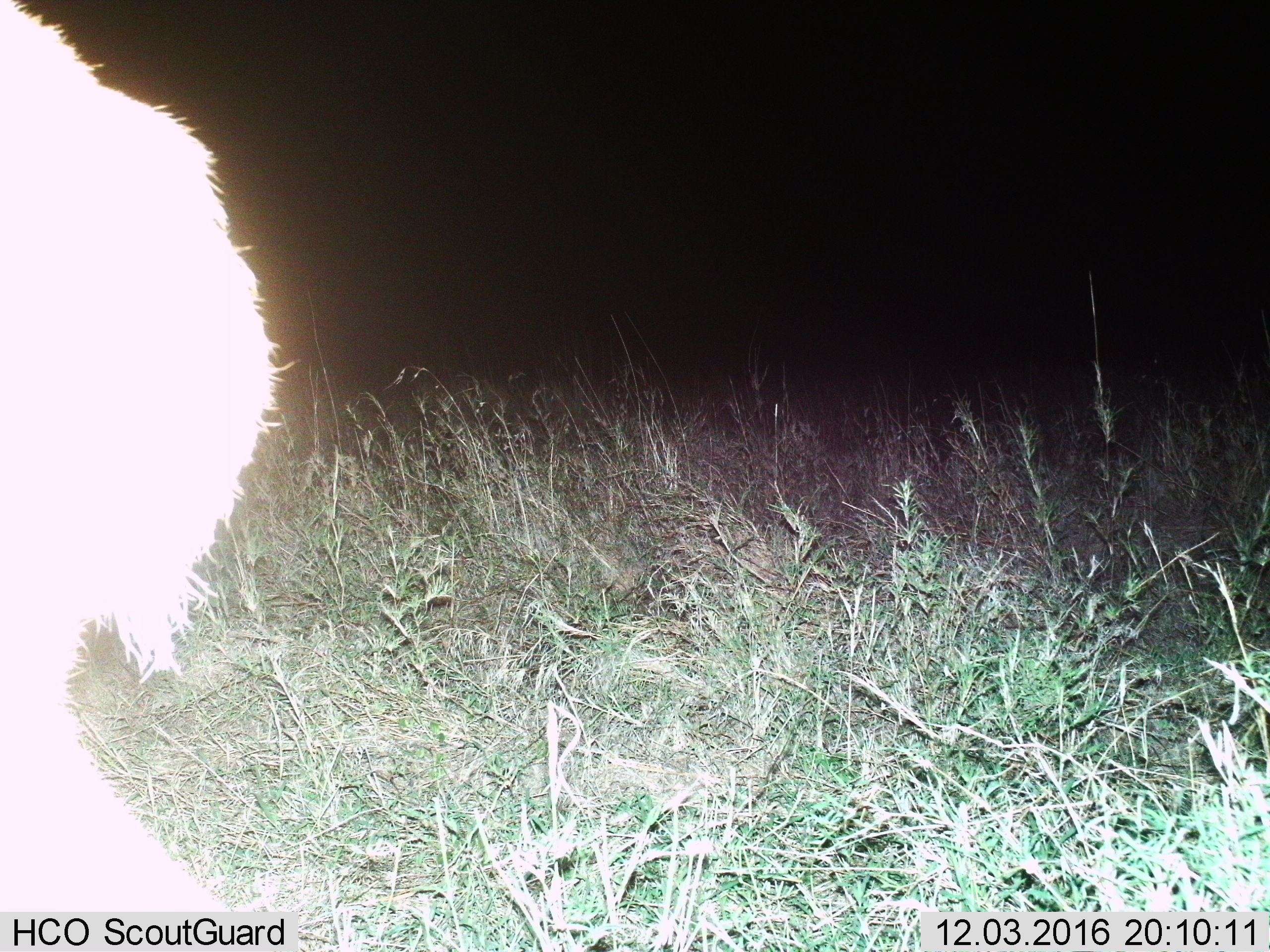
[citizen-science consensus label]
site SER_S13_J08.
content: unidentified animal